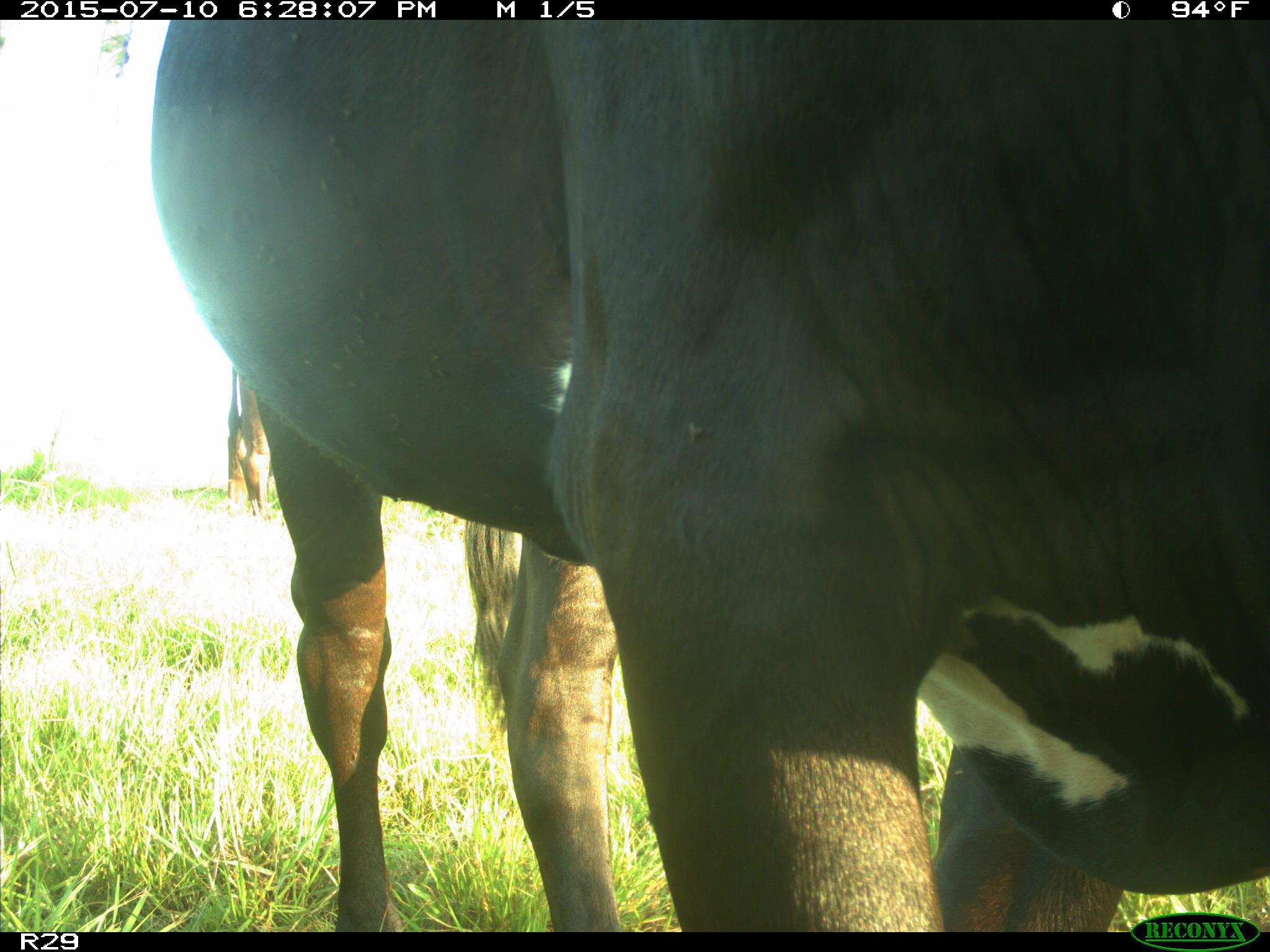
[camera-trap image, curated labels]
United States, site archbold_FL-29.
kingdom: Animalia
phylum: Chordata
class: Mammalia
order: Artiodactyla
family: Bovidae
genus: Bos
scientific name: Bos taurus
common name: domestic cow